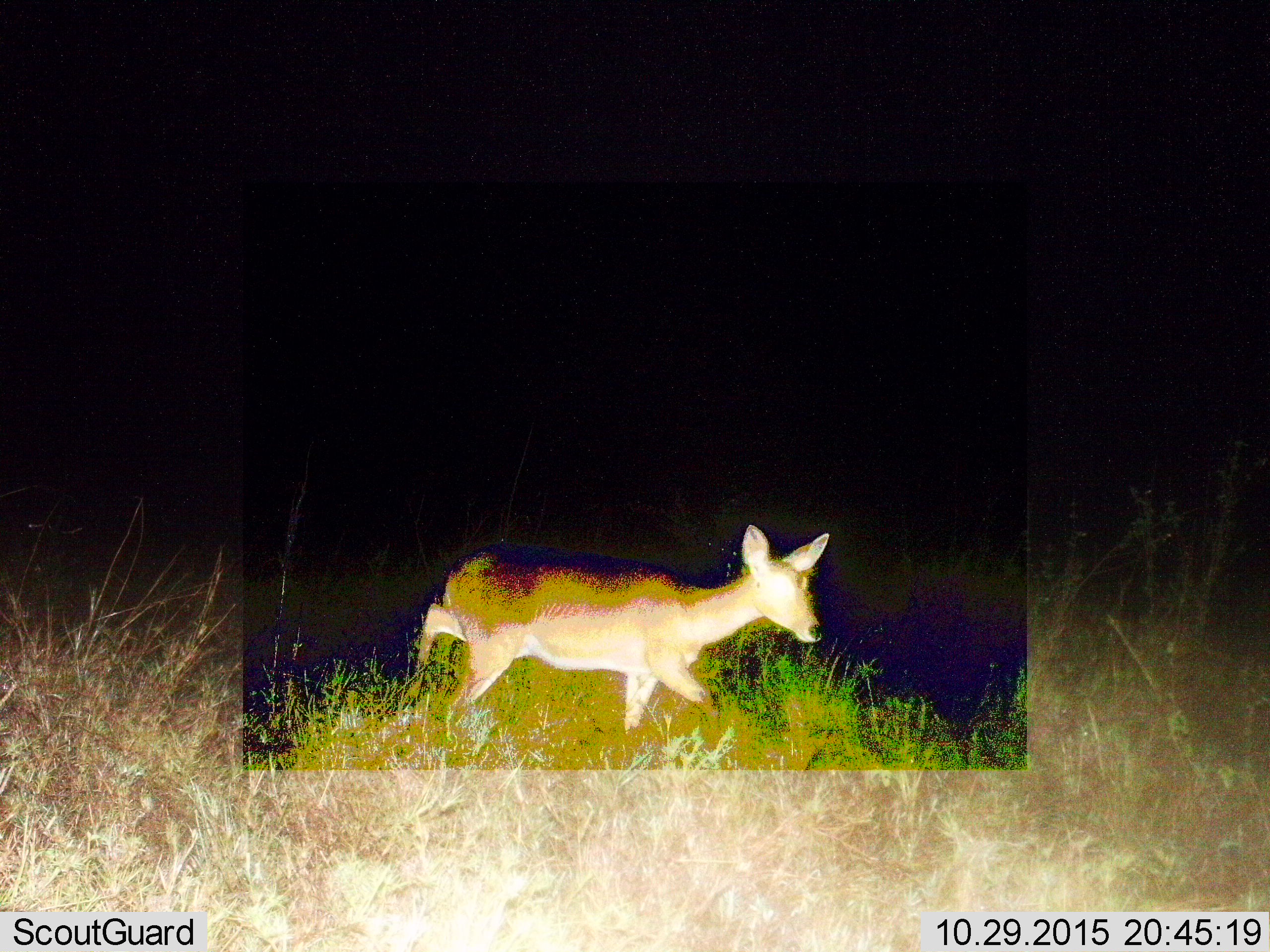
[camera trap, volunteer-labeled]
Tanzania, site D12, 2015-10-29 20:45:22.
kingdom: Animalia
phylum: Chordata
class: Mammalia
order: Artiodactyla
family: Bovidae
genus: Redunca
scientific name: Redunca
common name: reedbuck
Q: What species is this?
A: Reedbuck (Redunca).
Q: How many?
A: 1.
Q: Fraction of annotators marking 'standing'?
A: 29%.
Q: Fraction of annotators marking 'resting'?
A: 0%.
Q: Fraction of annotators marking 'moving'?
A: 86%.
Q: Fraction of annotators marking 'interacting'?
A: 0%.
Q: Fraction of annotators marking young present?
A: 0%.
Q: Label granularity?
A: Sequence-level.